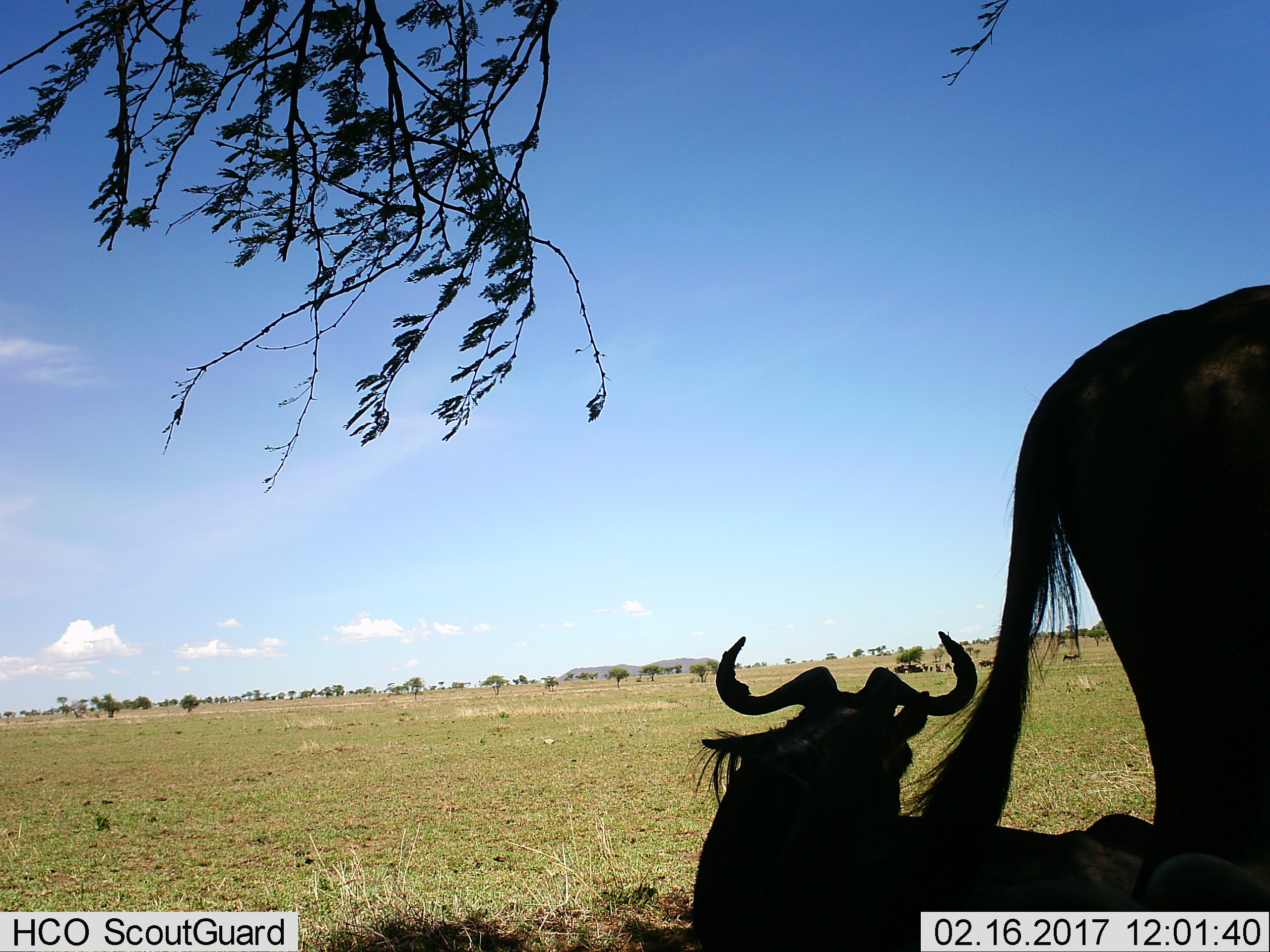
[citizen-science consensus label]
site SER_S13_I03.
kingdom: Animalia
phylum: Chordata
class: Mammalia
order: Artiodactyla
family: Bovidae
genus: Connochaetes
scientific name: Connochaetes taurinus taurinus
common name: blue wildebeest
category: wildebeestblue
Wildebeestblue (blue wildebeest) (Connochaetes taurinus taurinus), count 10. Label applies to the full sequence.